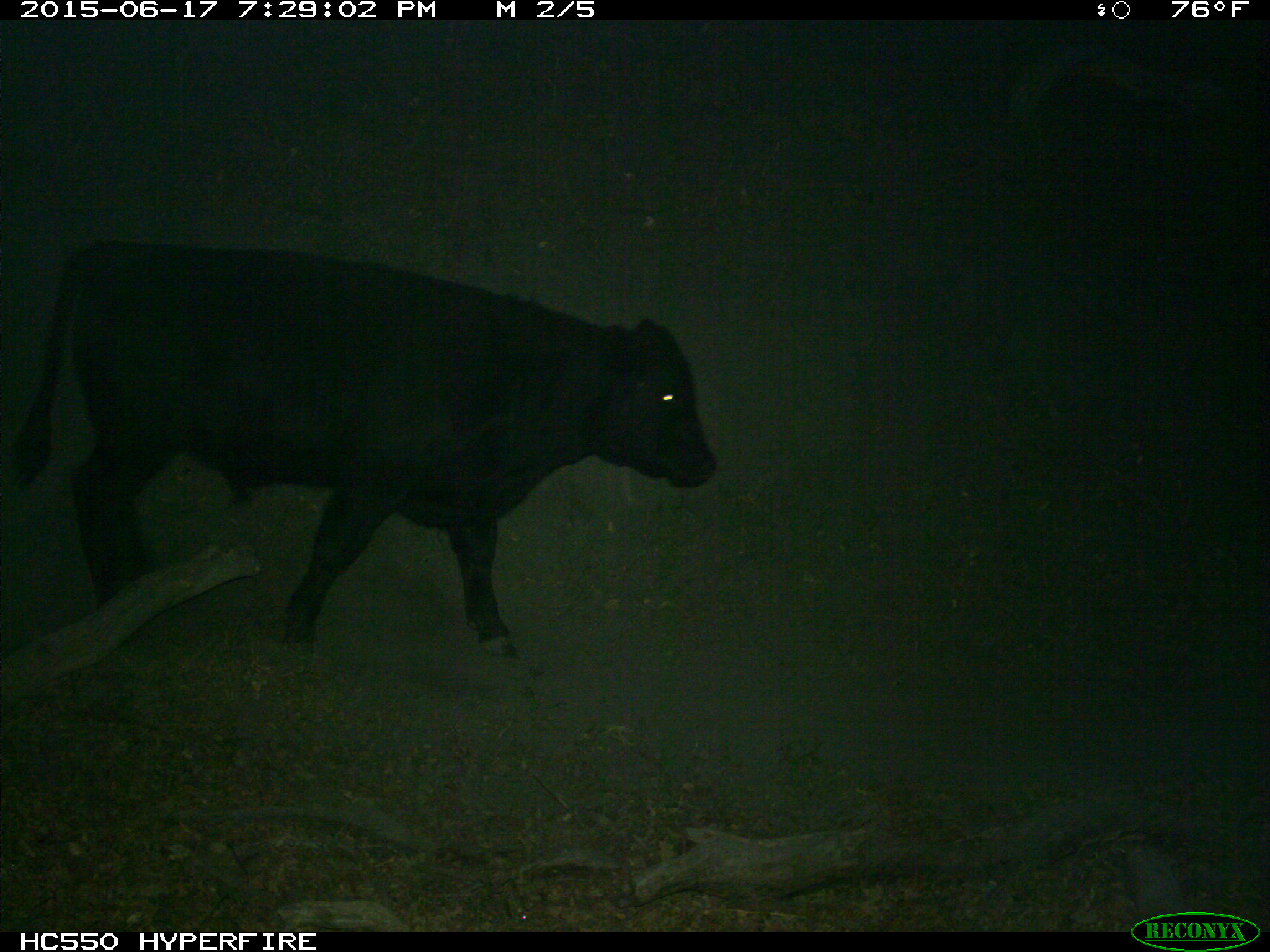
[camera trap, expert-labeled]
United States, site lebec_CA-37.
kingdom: Animalia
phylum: Chordata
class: Mammalia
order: Artiodactyla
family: Bovidae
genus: Bos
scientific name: Bos taurus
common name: domestic cow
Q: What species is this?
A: Bos taurus (domestic cow).